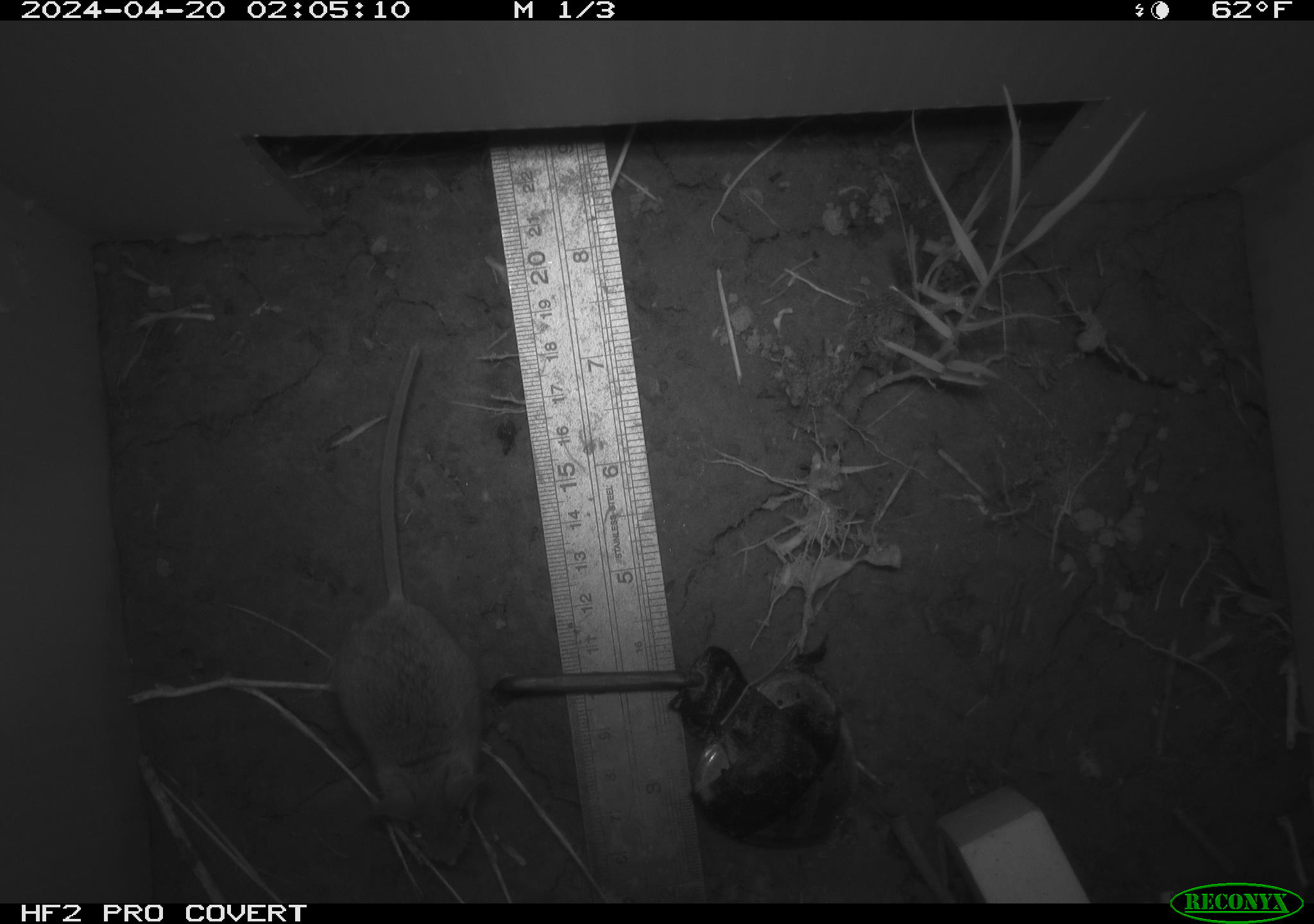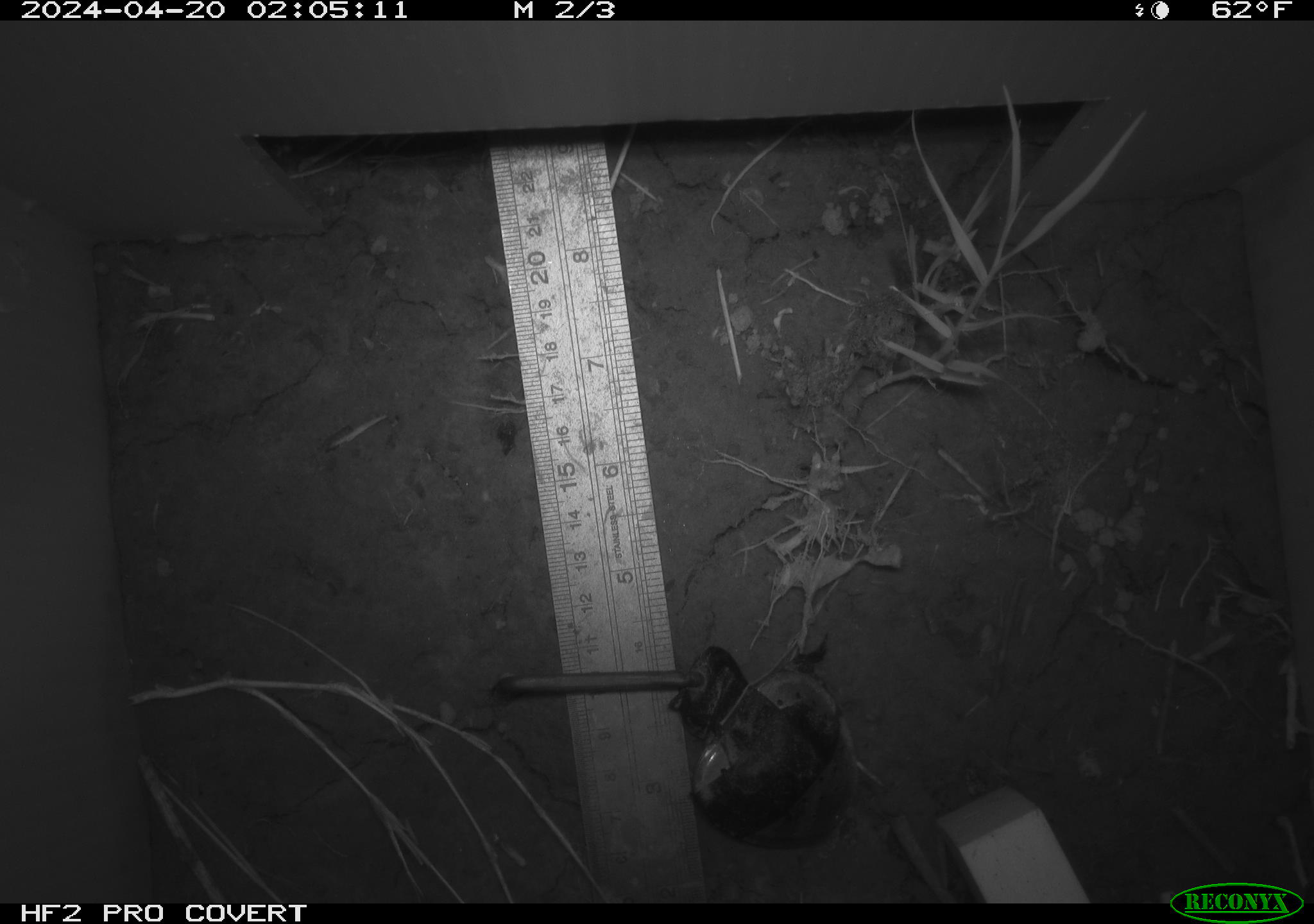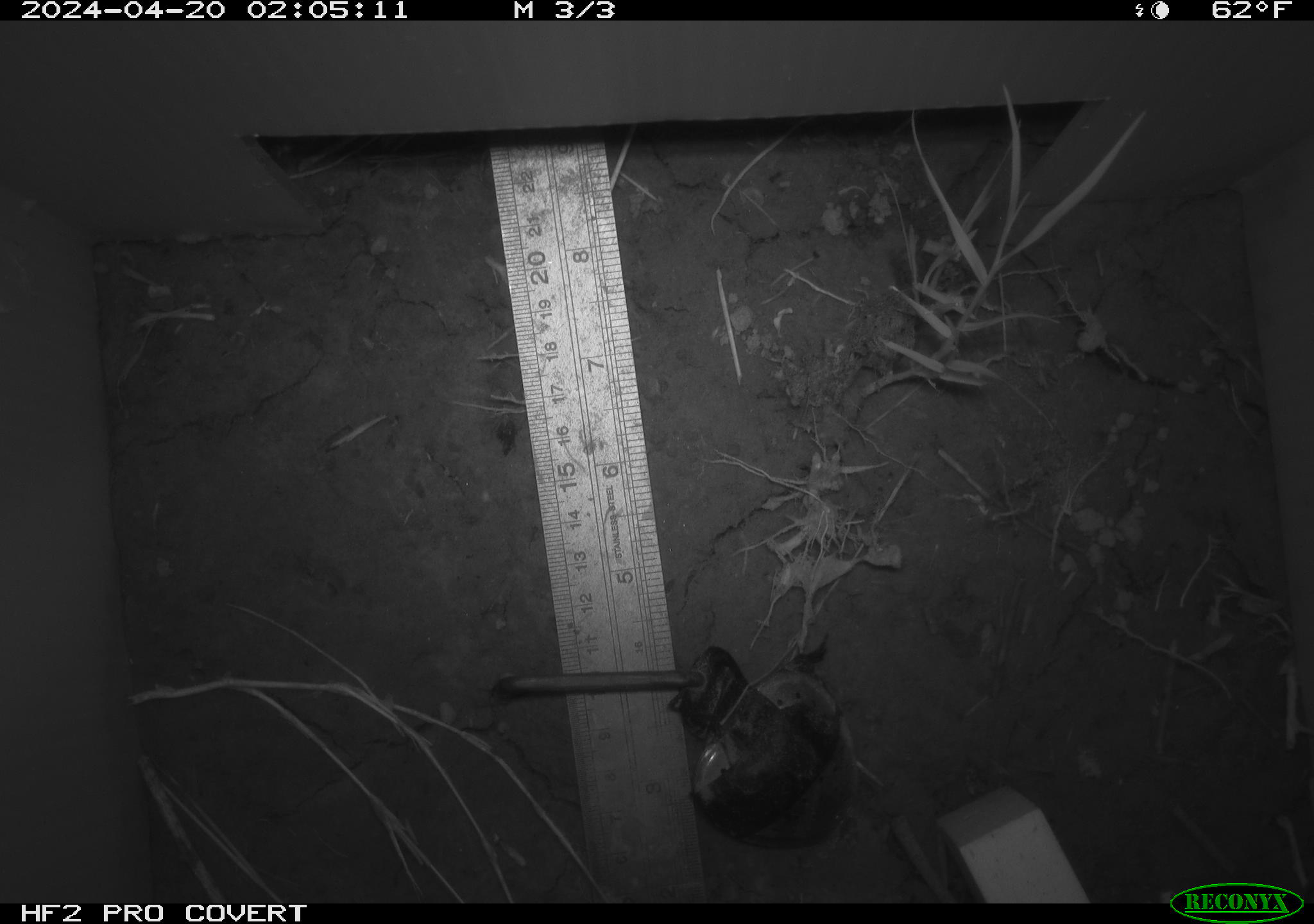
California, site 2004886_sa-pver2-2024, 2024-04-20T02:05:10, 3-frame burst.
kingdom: Animalia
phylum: Chordata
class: Mammalia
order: Rodentia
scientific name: Rodentia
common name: mouse species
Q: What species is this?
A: Mouse species (Rodentia).